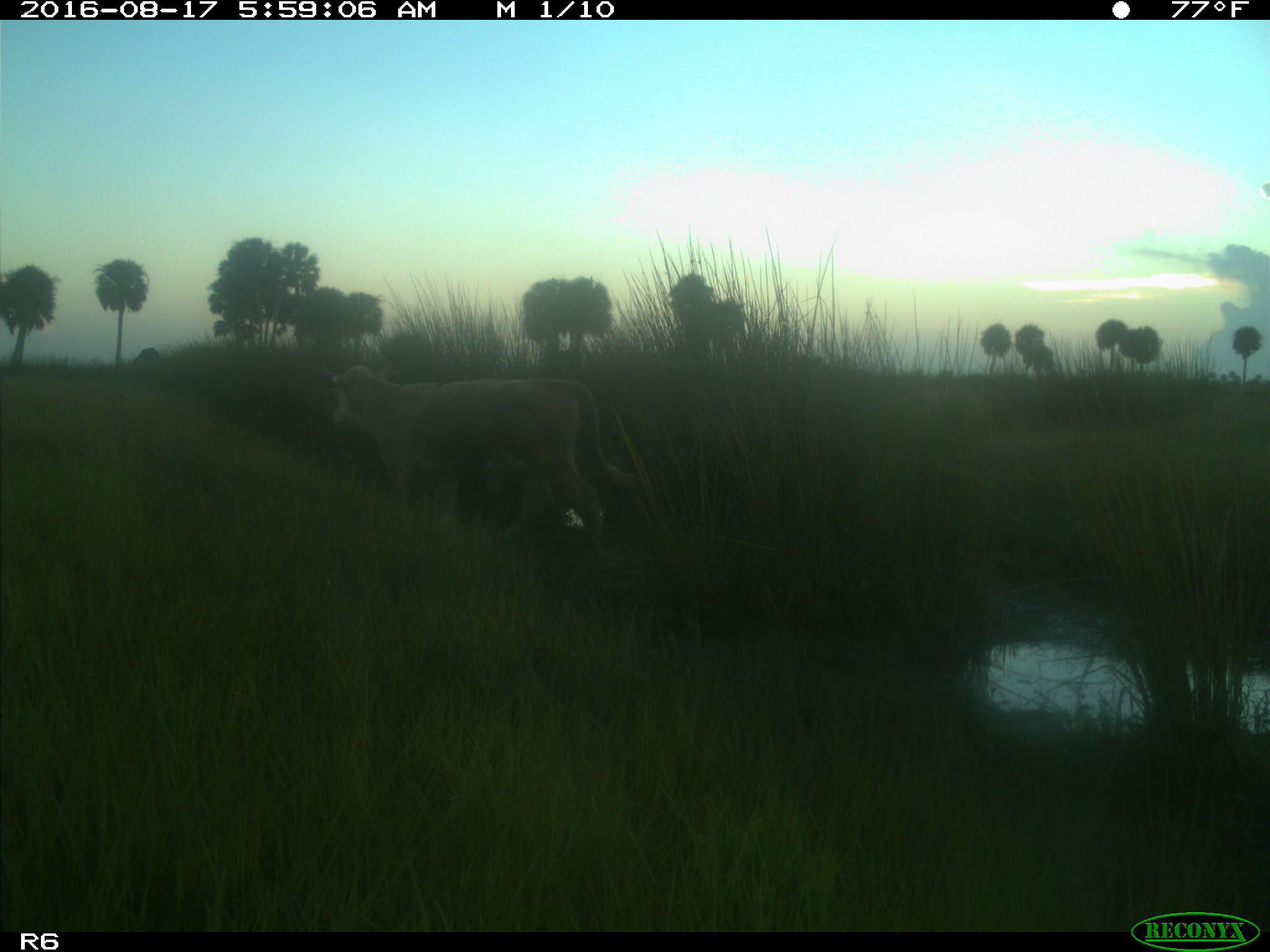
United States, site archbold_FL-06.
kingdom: Animalia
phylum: Chordata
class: Mammalia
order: Artiodactyla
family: Bovidae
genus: Bos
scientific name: Bos taurus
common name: domestic cow